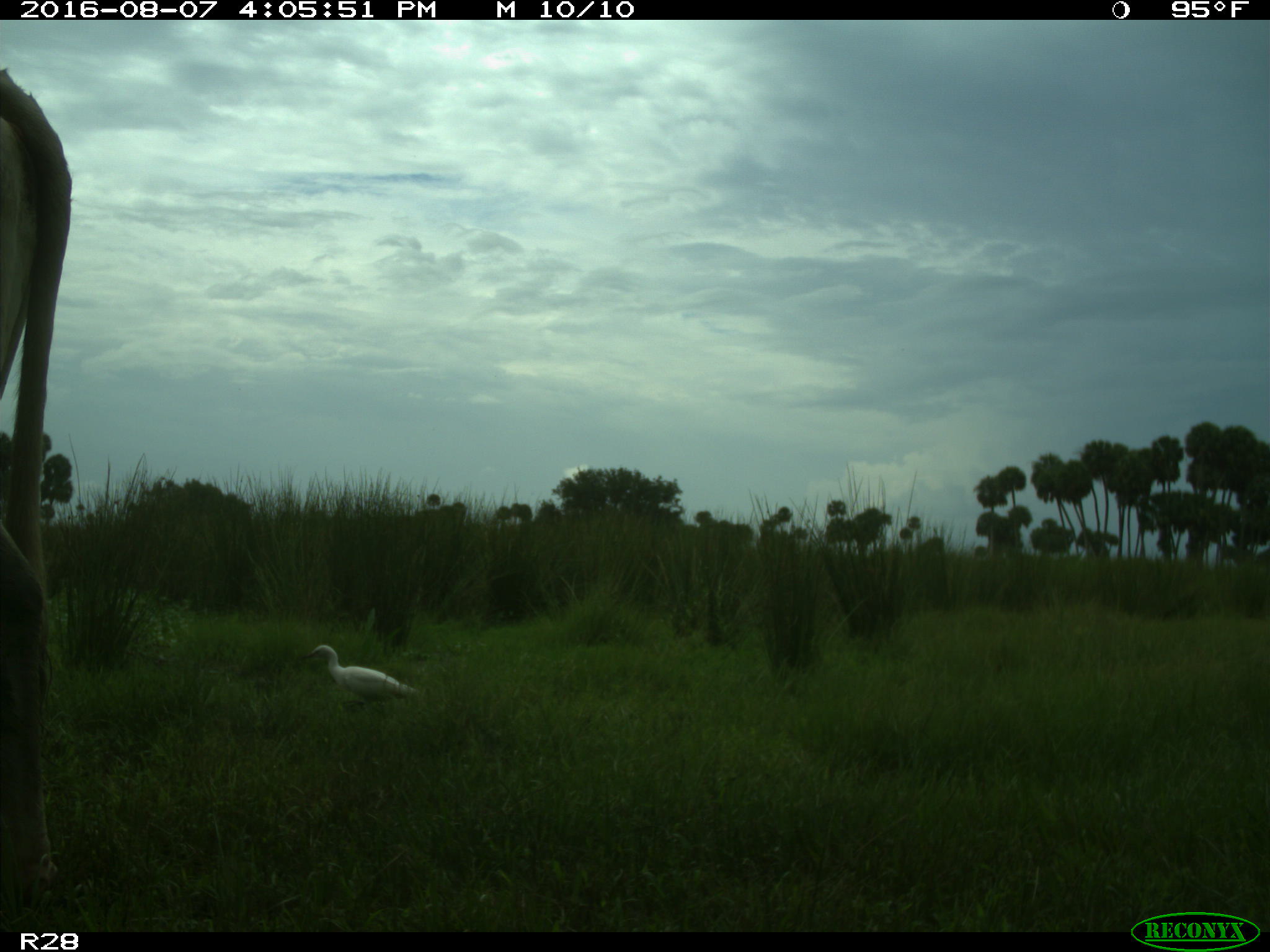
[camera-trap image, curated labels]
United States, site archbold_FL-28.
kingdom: Animalia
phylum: Chordata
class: Mammalia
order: Artiodactyla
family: Bovidae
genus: Bos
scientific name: Bos taurus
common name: domestic cow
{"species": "Bos taurus (domestic cow)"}